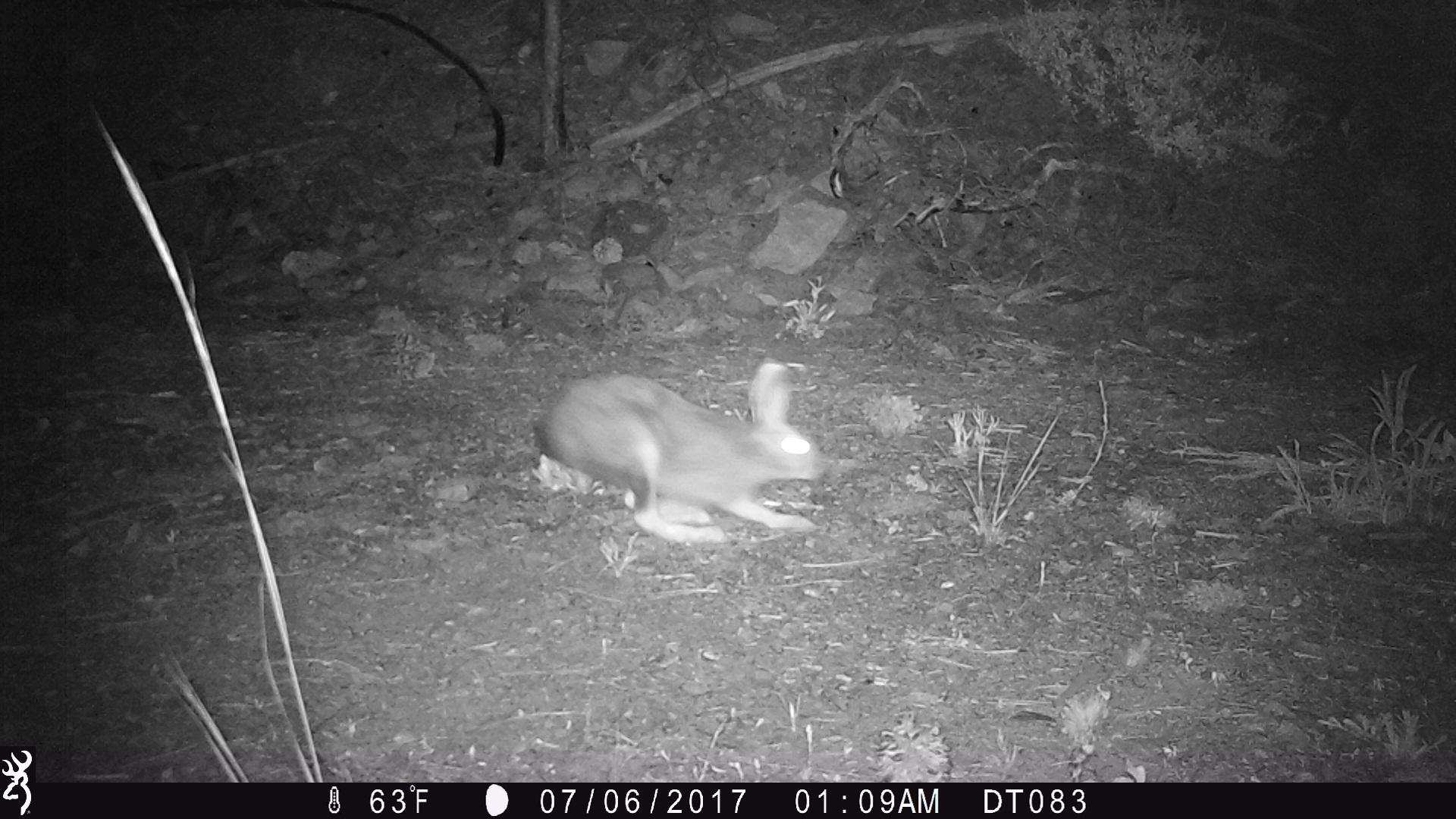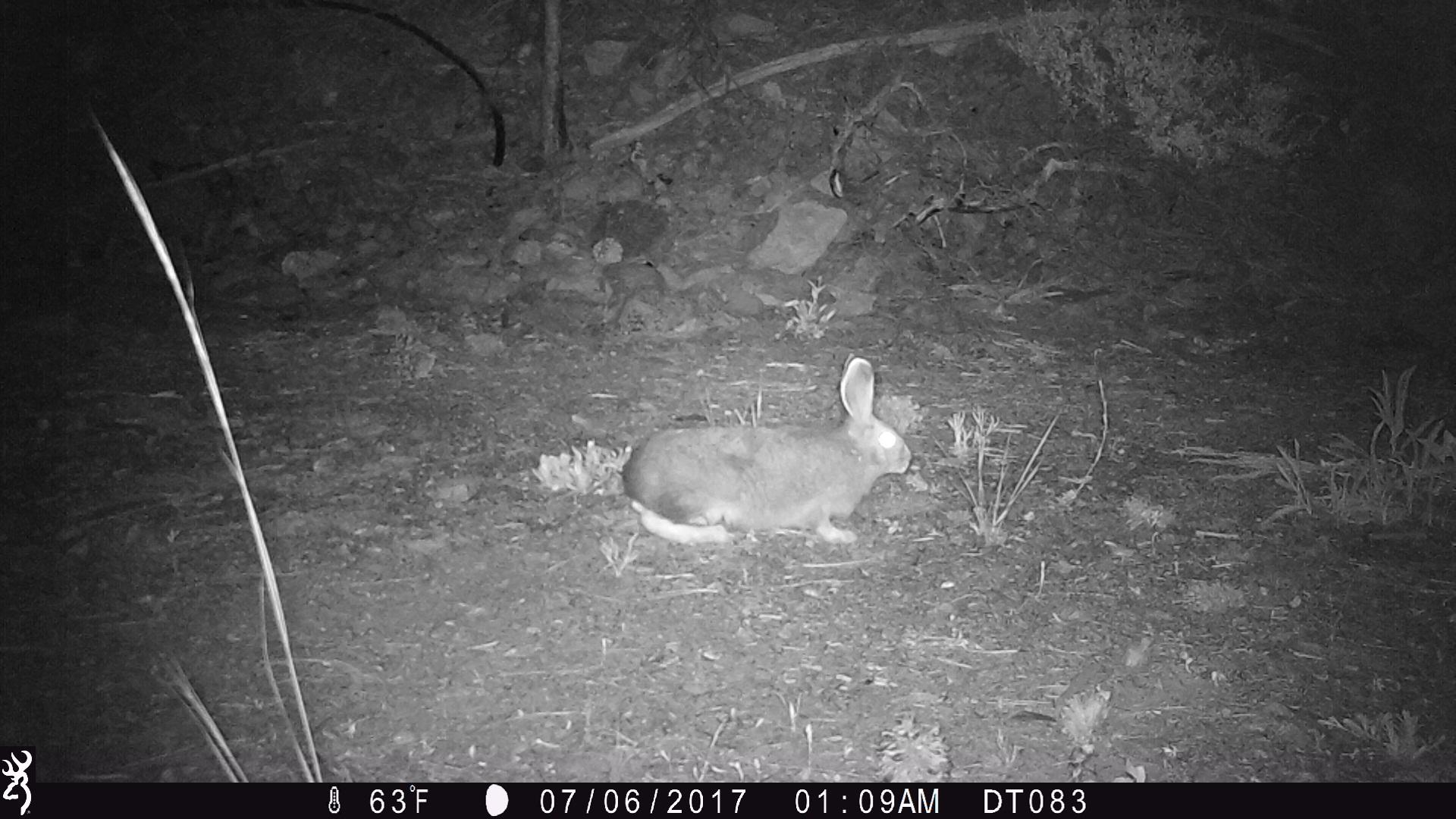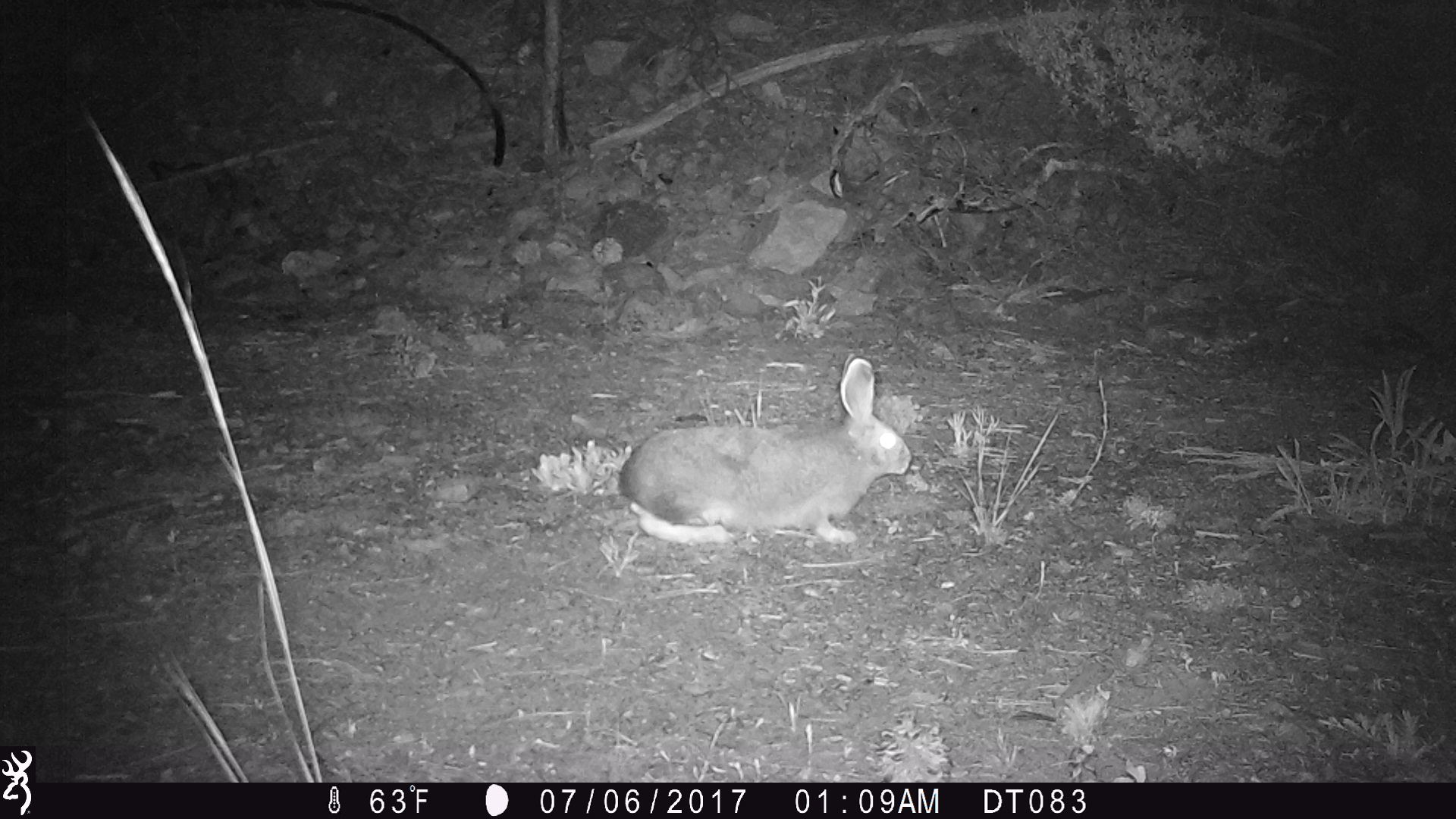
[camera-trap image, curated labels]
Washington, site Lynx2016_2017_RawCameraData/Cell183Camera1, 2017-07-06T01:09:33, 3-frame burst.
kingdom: Animalia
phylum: Chordata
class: Mammalia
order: Lagomorpha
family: Leporidae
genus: Lepus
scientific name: Lepus americanus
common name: snowshoe hare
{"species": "Lepus americanus (snowshoe hare)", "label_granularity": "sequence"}